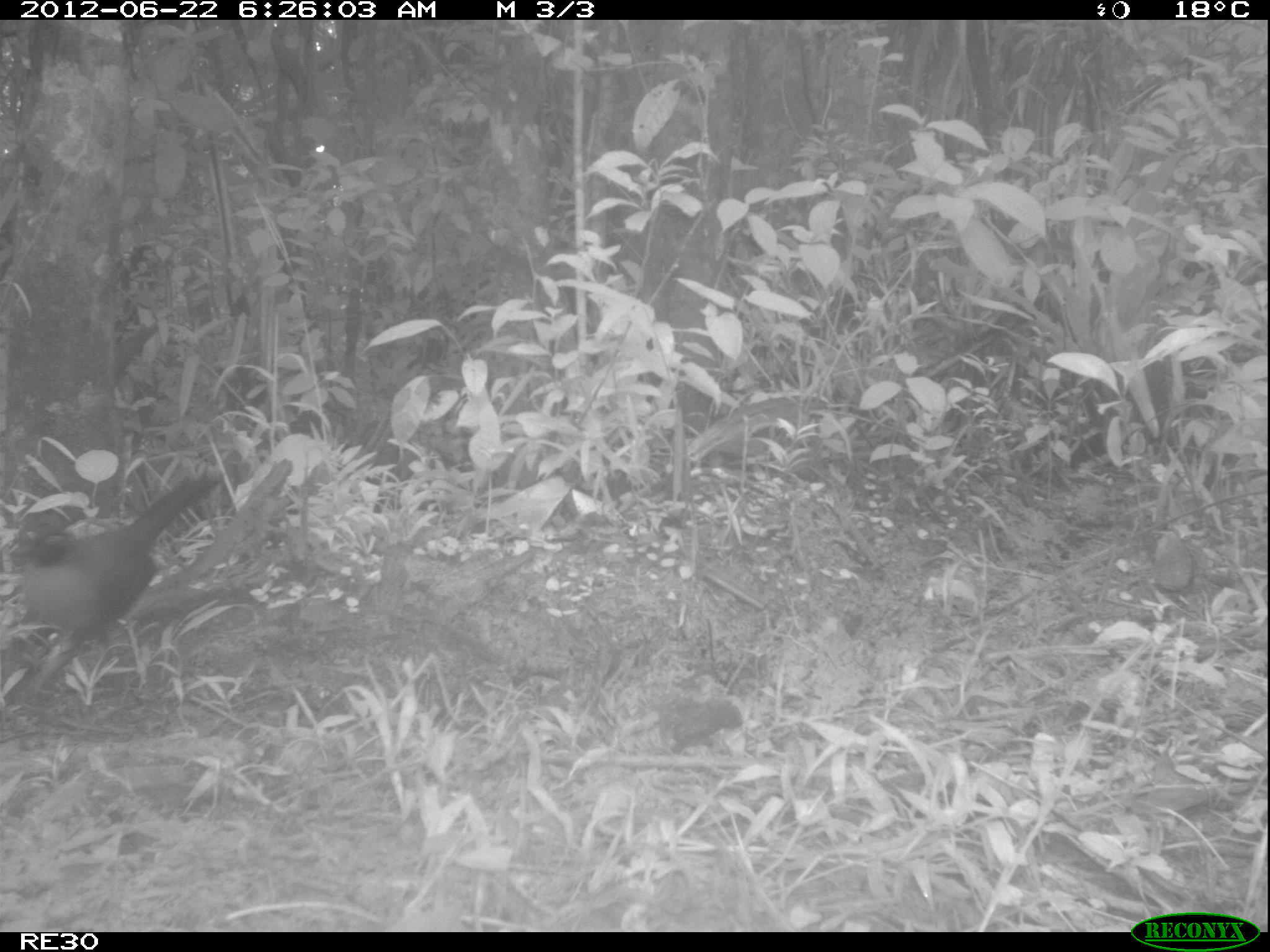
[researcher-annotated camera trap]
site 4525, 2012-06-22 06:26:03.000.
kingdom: Animalia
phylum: Chordata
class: Aves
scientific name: Aves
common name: bird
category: unknown bird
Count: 1.